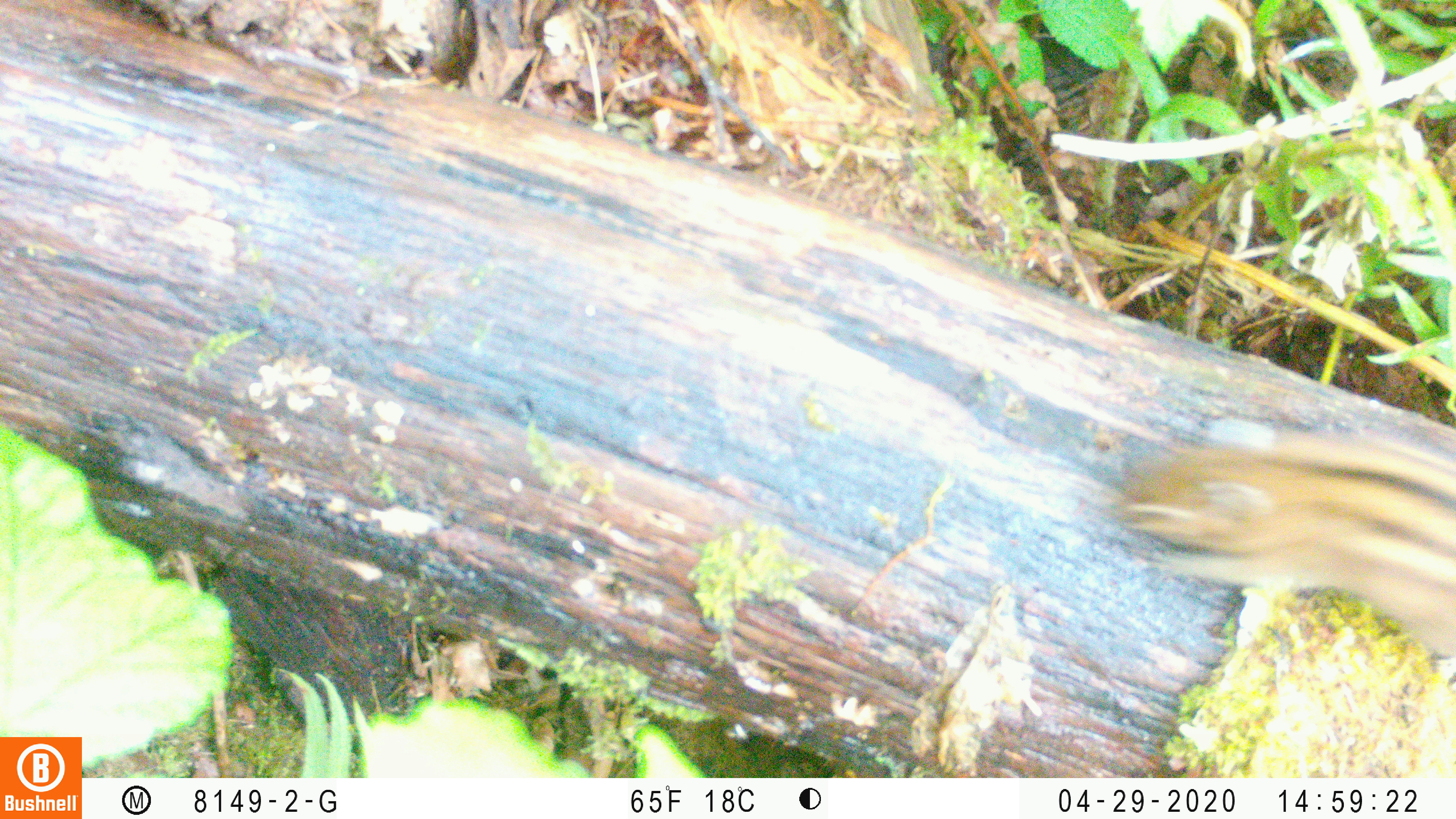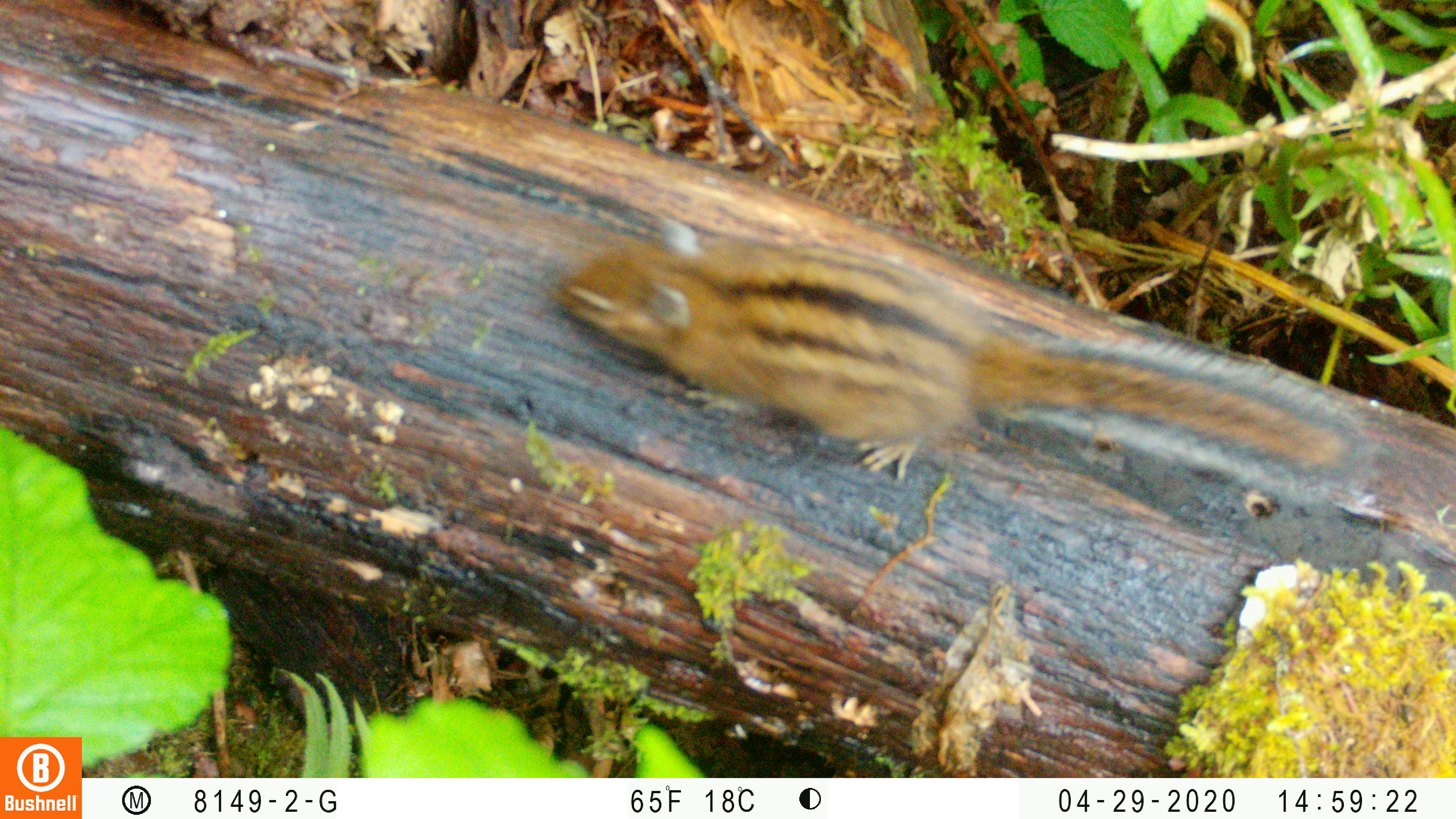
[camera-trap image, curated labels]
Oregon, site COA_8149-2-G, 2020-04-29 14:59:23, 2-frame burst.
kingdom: Animalia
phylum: Chordata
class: Mammalia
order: Rodentia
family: Sciuridae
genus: Neotamias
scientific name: Neotamias townsendii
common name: townsend's chipmunk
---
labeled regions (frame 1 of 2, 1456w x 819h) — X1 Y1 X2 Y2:
townsend's chipmunk: 1100 401 1453 660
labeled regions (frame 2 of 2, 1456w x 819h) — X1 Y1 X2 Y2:
townsend's chipmunk: 543 194 1384 510